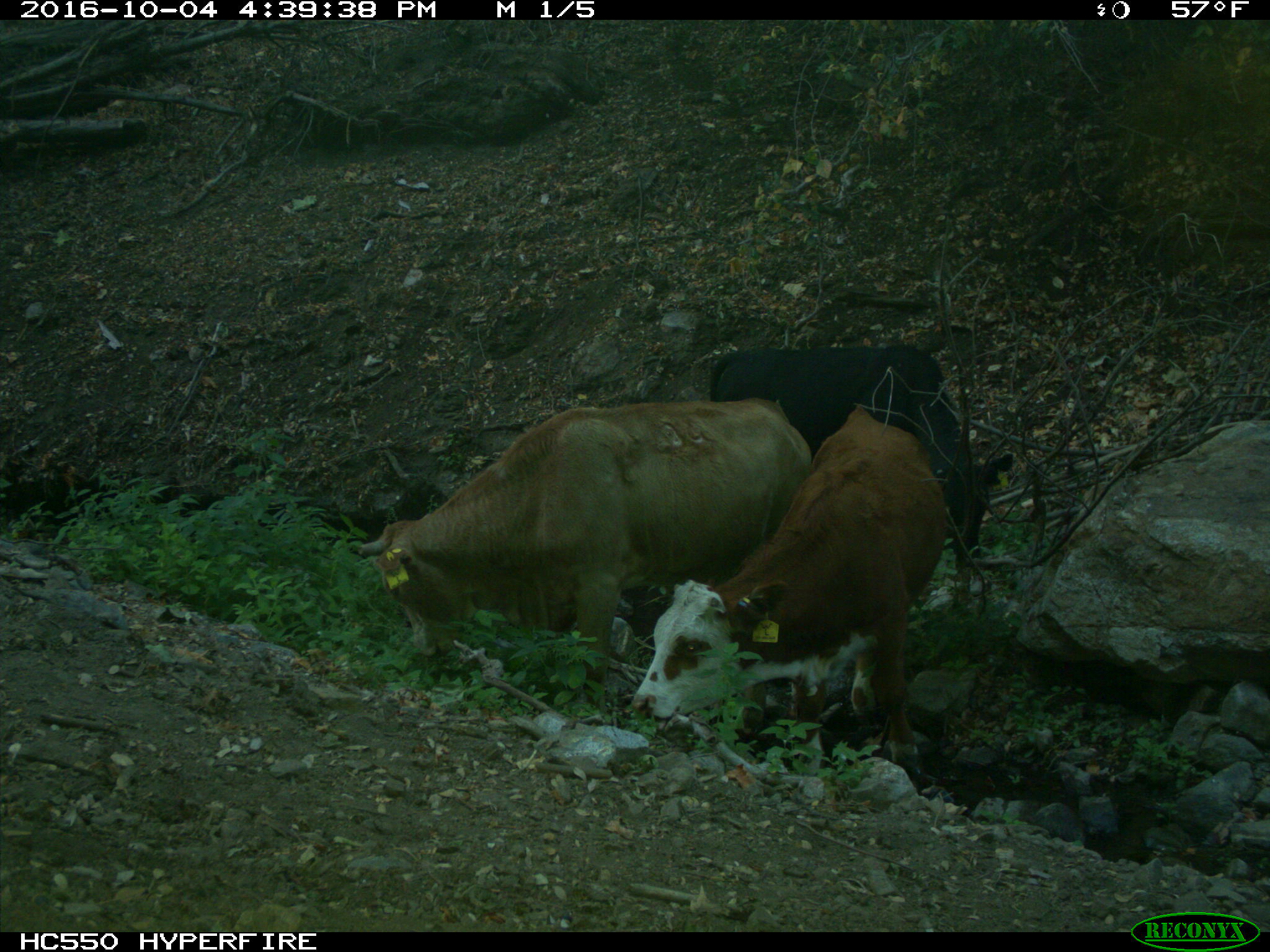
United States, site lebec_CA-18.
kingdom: Animalia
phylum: Chordata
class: Mammalia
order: Artiodactyla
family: Bovidae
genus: Bos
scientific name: Bos taurus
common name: domestic cow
Bos taurus (domestic cow).